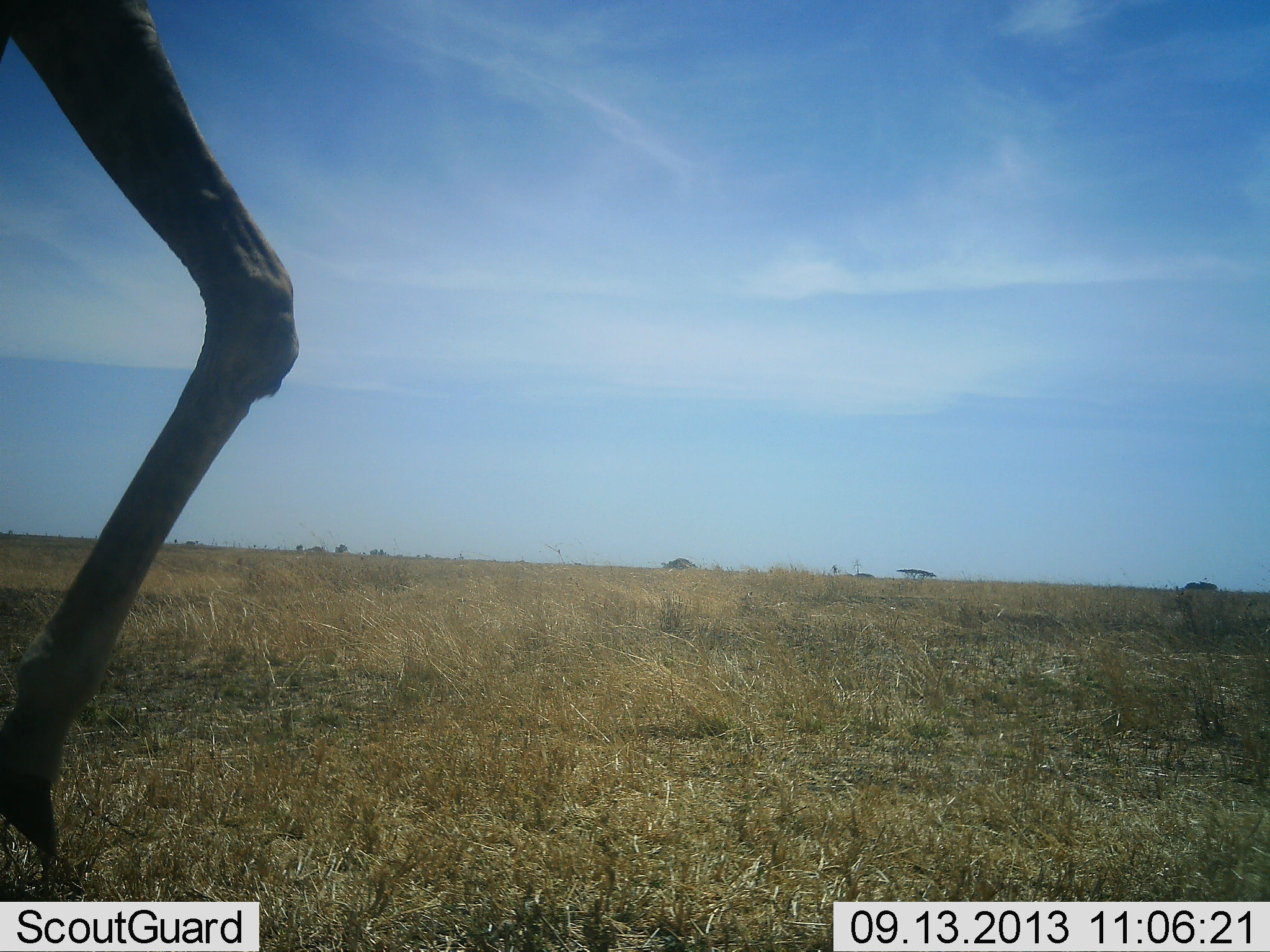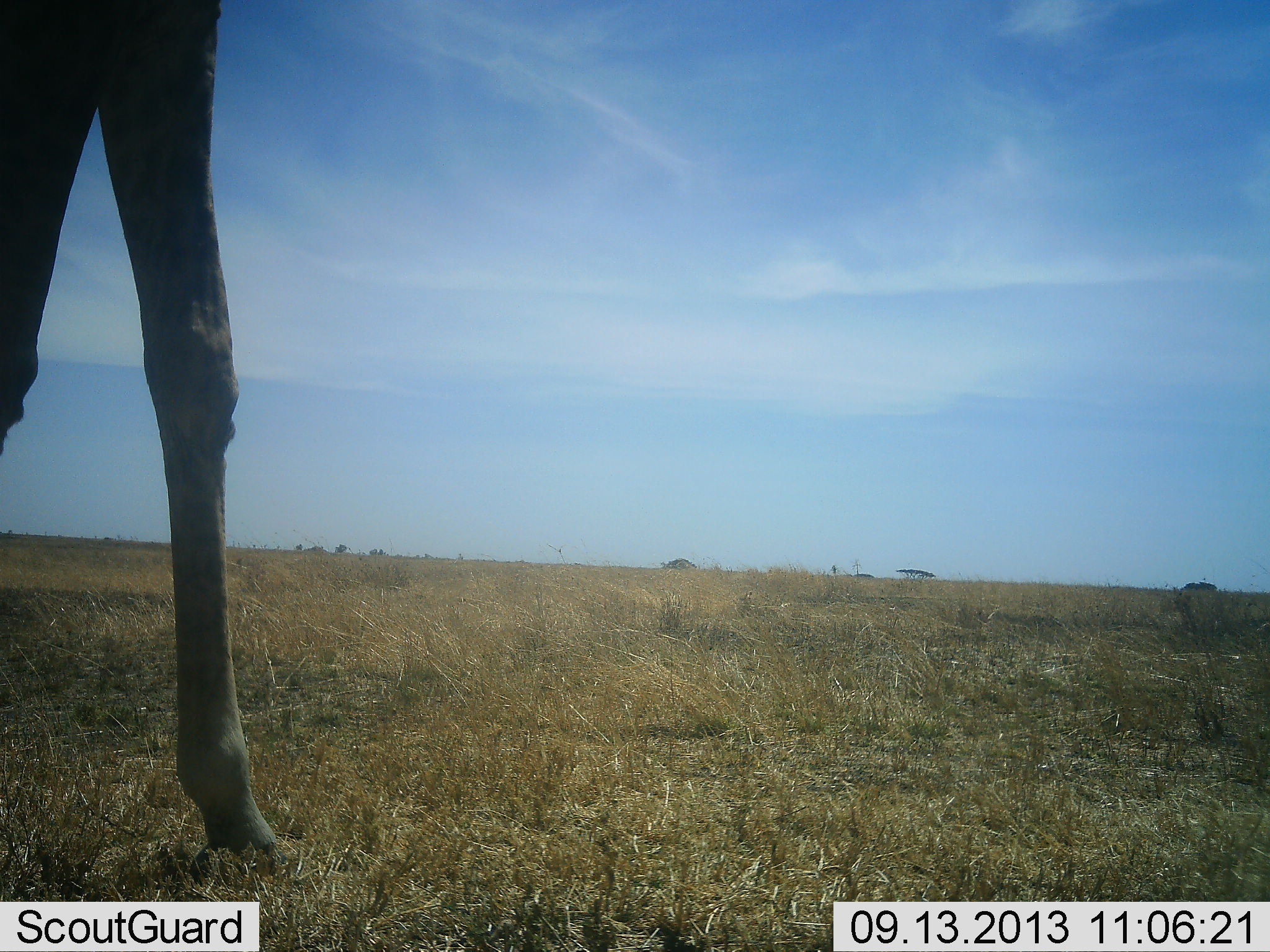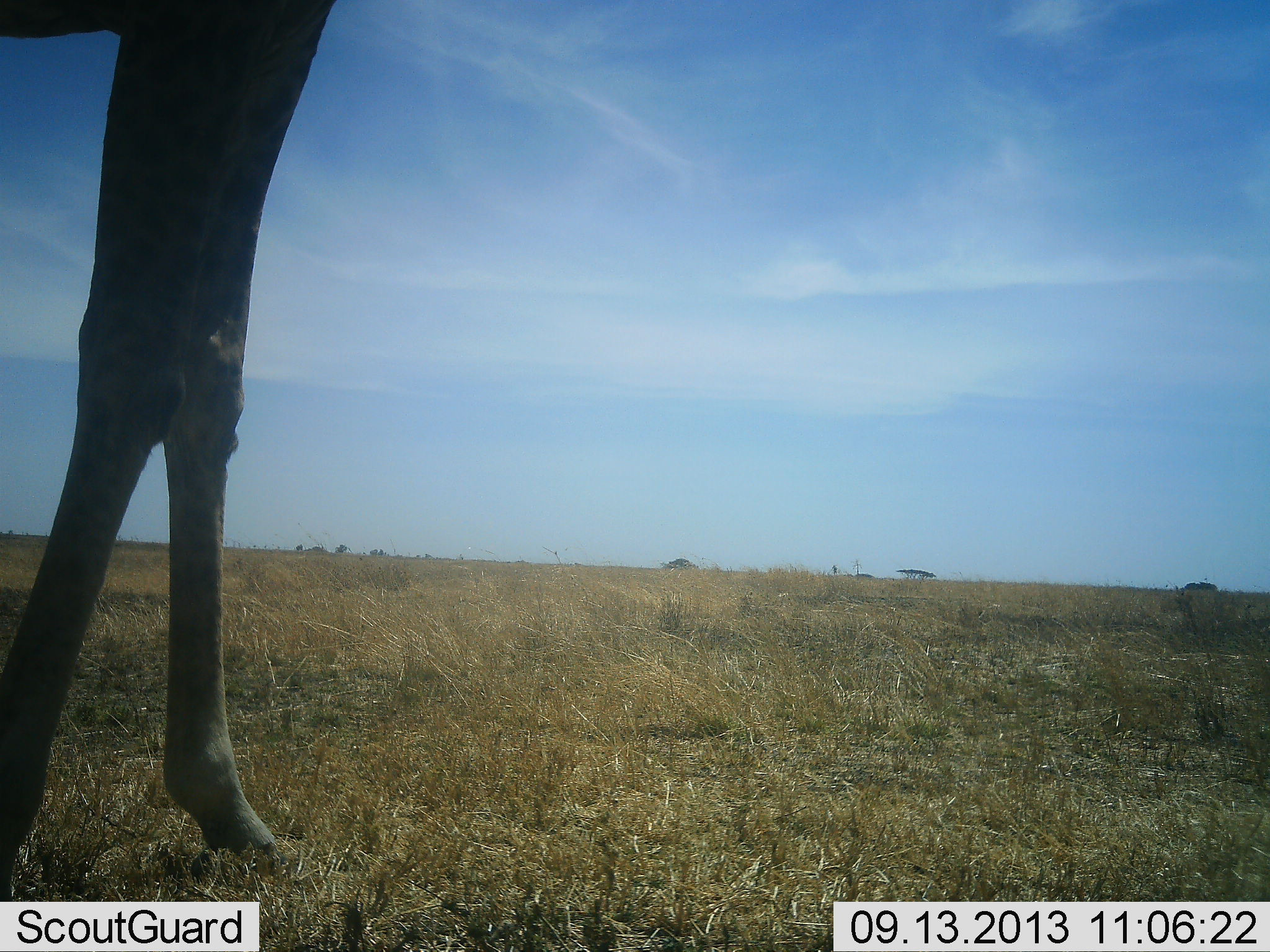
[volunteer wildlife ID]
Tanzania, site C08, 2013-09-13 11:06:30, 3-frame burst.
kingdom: Animalia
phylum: Chordata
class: Mammalia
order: Artiodactyla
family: Giraffidae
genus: Giraffa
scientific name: Giraffa camelopardalis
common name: giraffe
Giraffe (Giraffa camelopardalis), count 1. Behavior (volunteer vote fractions): standing 31%, resting 0%, moving 69%, interacting 0%. Young present (vote fraction): 0%. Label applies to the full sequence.